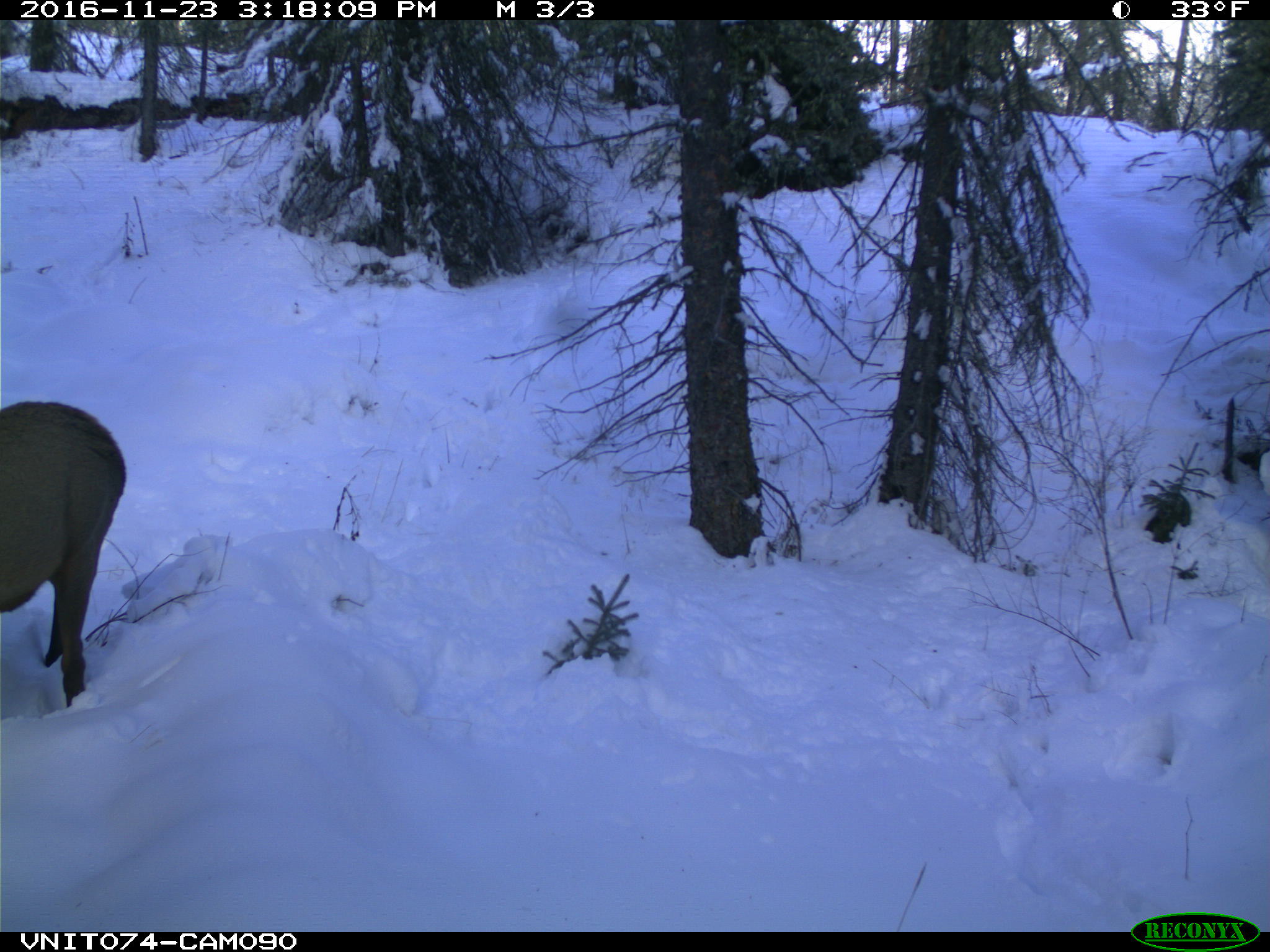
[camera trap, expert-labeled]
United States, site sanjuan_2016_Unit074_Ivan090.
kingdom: Animalia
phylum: Chordata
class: Mammalia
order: Artiodactyla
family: Cervidae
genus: Cervus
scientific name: Cervus elaphus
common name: red deer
Cervus elaphus (red deer).